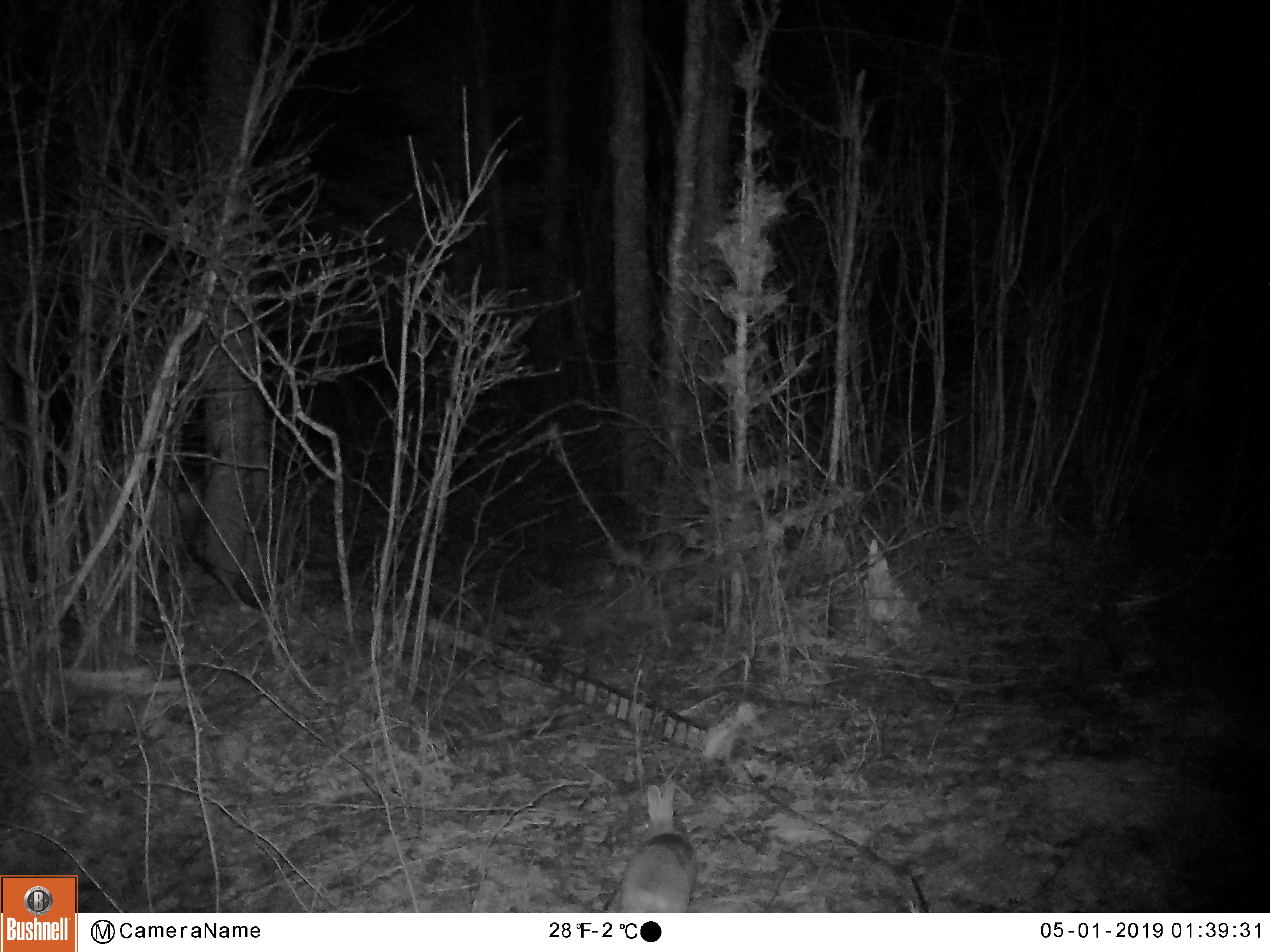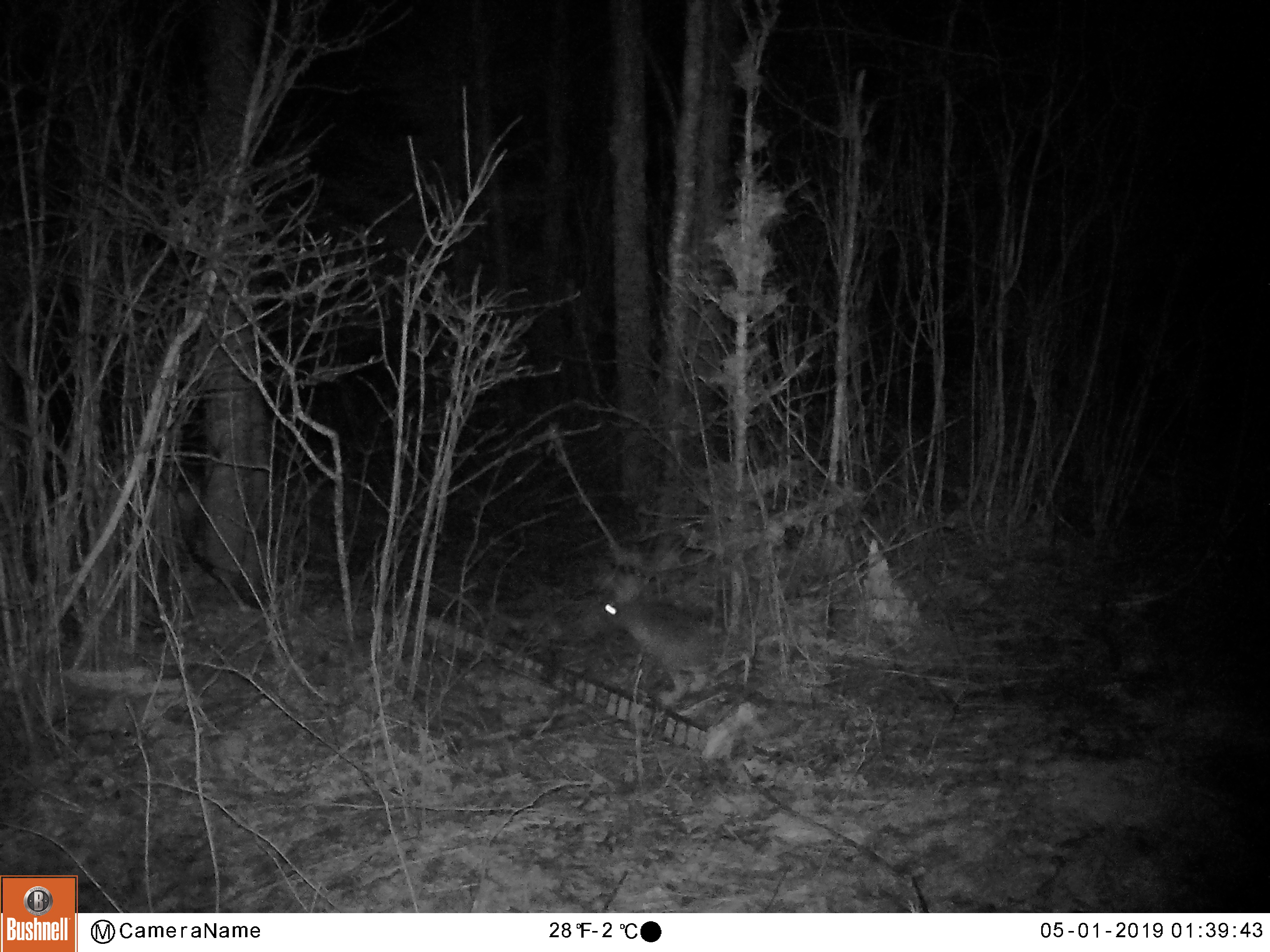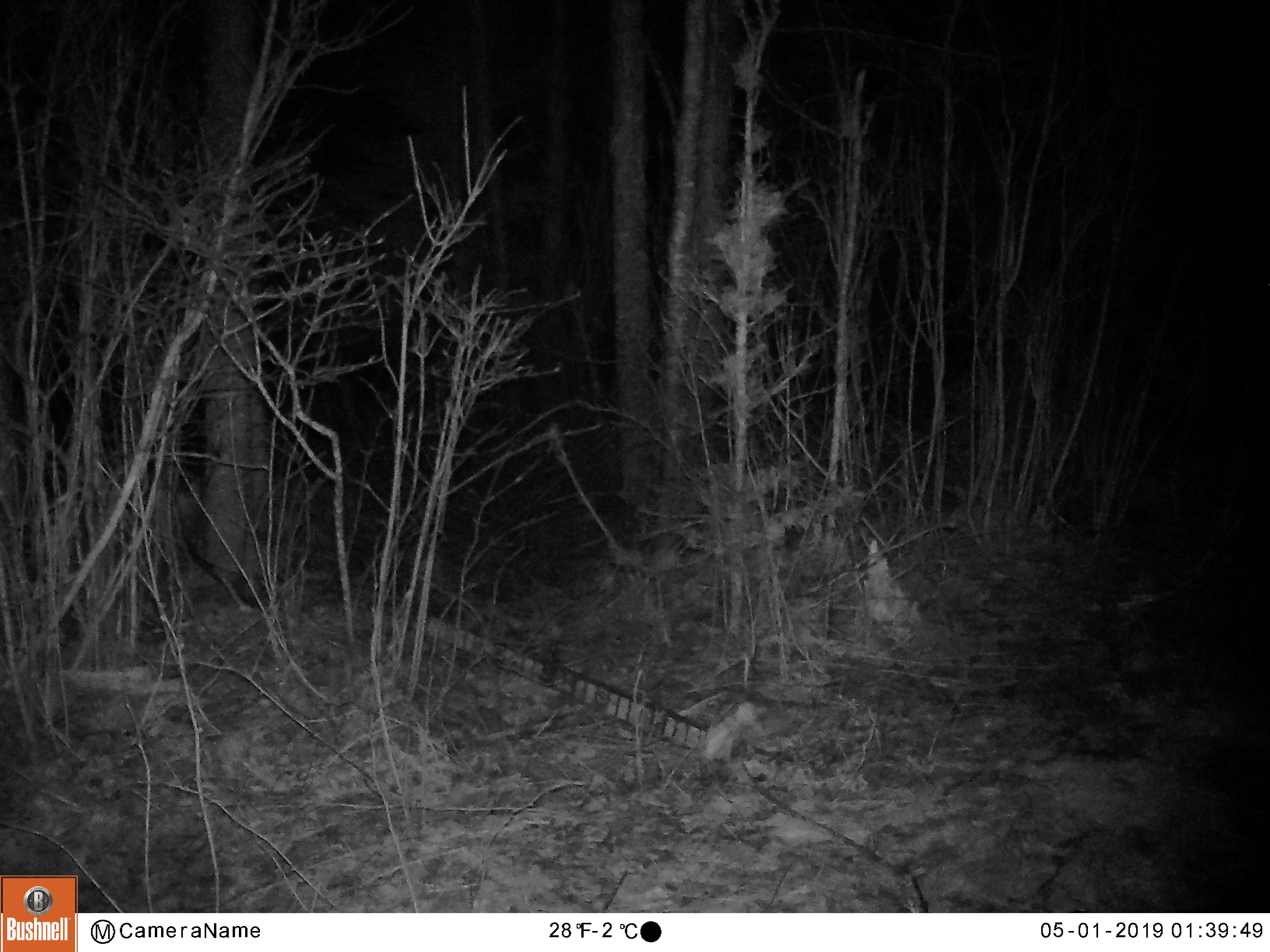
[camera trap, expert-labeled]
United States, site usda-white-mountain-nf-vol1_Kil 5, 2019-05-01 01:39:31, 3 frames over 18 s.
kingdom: Animalia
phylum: Chordata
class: Mammalia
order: Lagomorpha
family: Leporidae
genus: Lepus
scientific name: Lepus americanus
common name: snowshoe hare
Snowshoe hare (Lepus americanus).